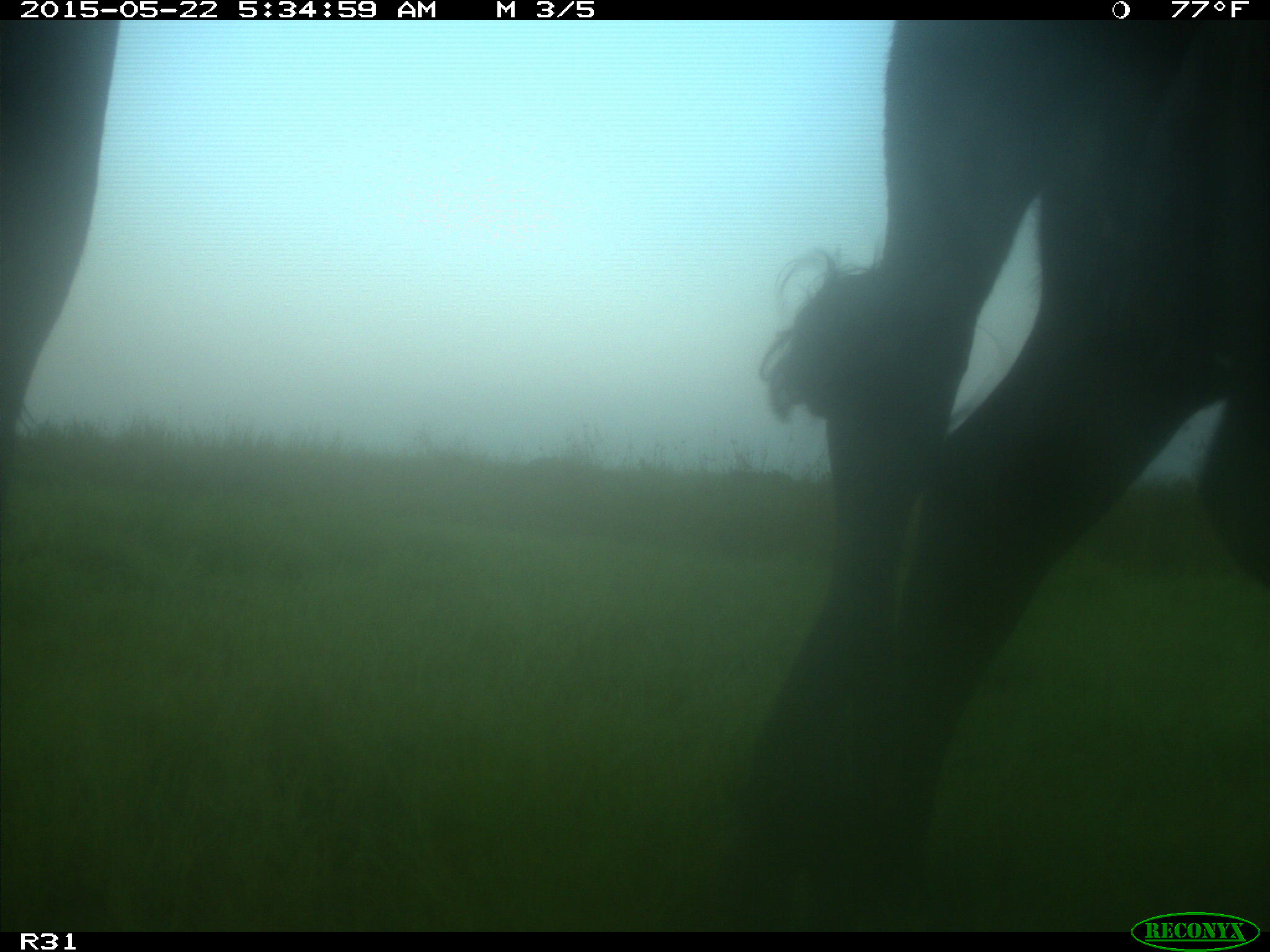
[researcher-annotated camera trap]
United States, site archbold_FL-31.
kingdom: Animalia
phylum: Chordata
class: Mammalia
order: Artiodactyla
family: Bovidae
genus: Bos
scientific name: Bos taurus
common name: domestic cow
Bos taurus (domestic cow).